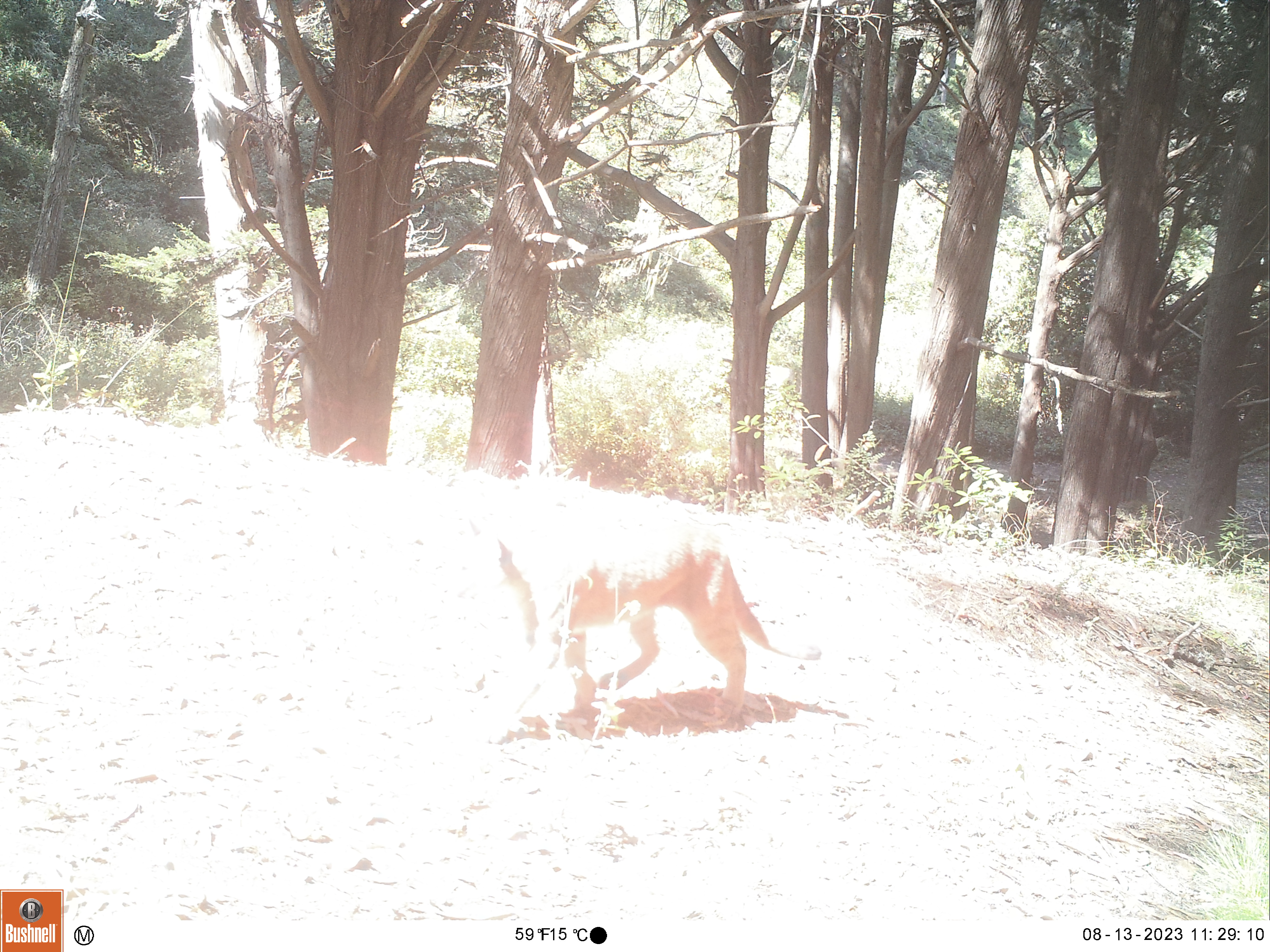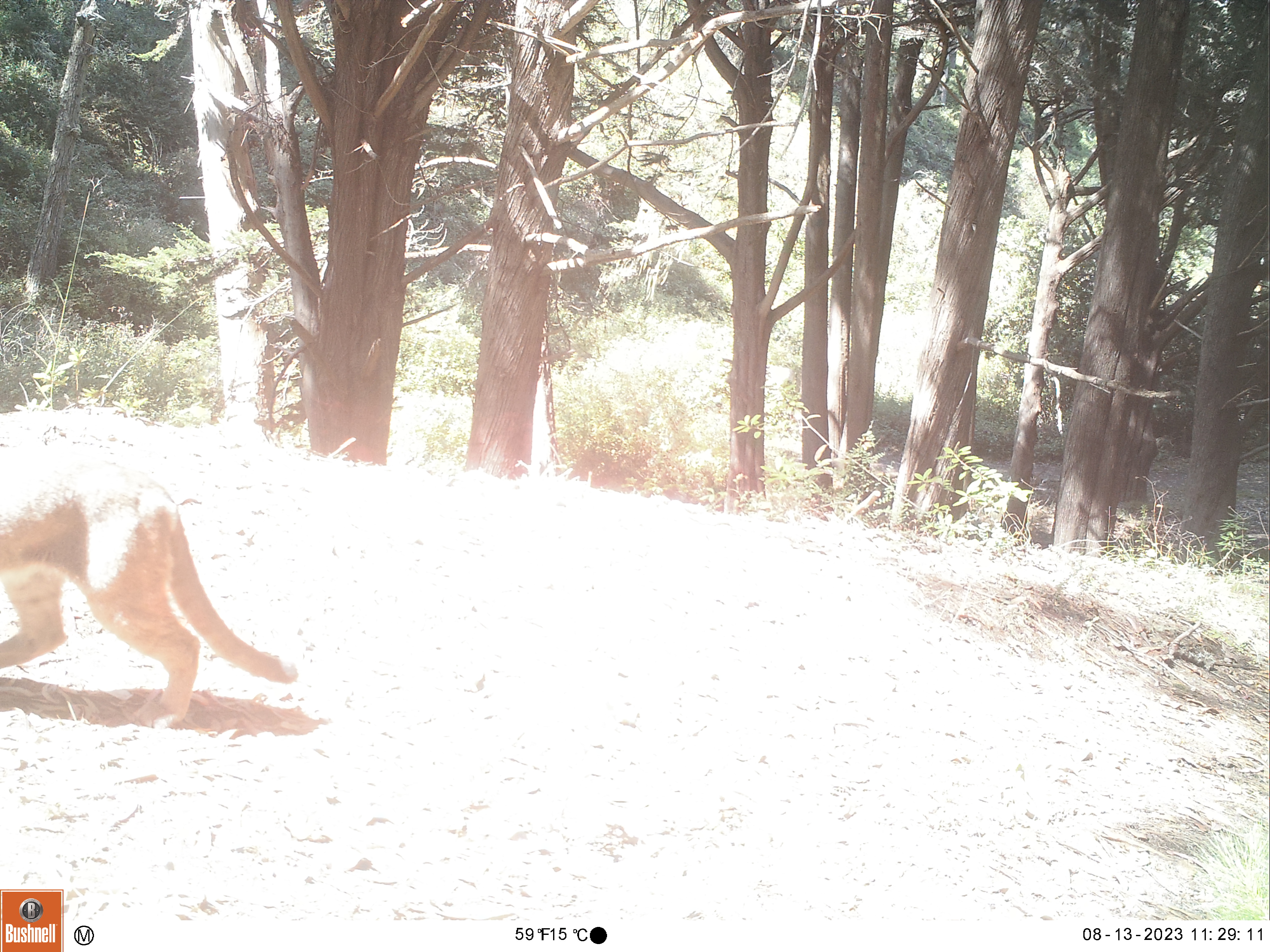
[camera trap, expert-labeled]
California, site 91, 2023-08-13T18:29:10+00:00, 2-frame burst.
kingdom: Animalia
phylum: Chordata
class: Mammalia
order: Carnivora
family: Felidae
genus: Puma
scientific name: Puma concolor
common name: puma